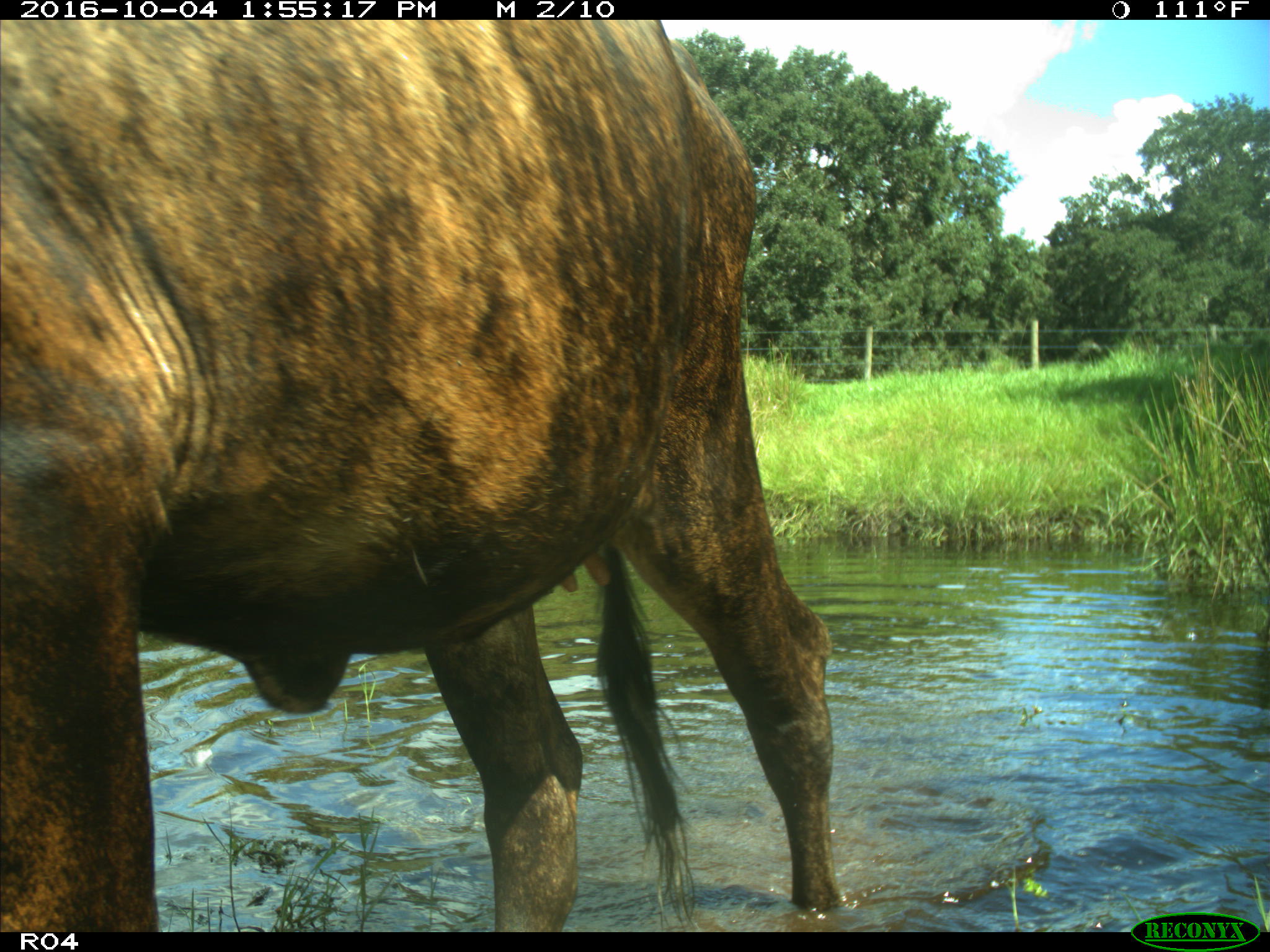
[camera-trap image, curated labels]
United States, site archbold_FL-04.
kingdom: Animalia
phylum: Chordata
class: Mammalia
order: Artiodactyla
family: Bovidae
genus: Bos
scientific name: Bos taurus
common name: domestic cow